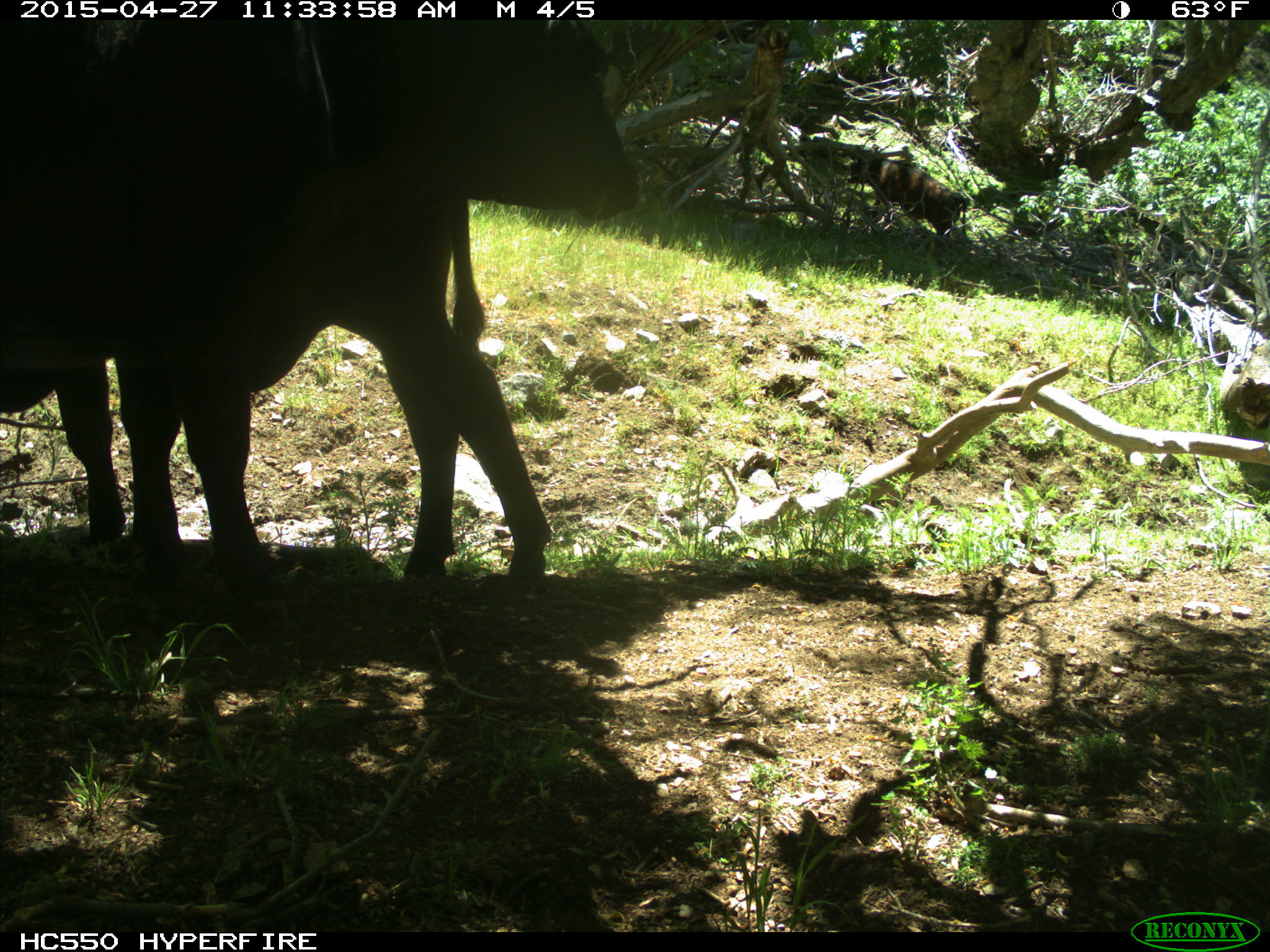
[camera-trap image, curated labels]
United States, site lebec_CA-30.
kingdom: Animalia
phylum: Chordata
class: Mammalia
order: Artiodactyla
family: Bovidae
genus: Bos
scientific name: Bos taurus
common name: domestic cow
Bos taurus (domestic cow).